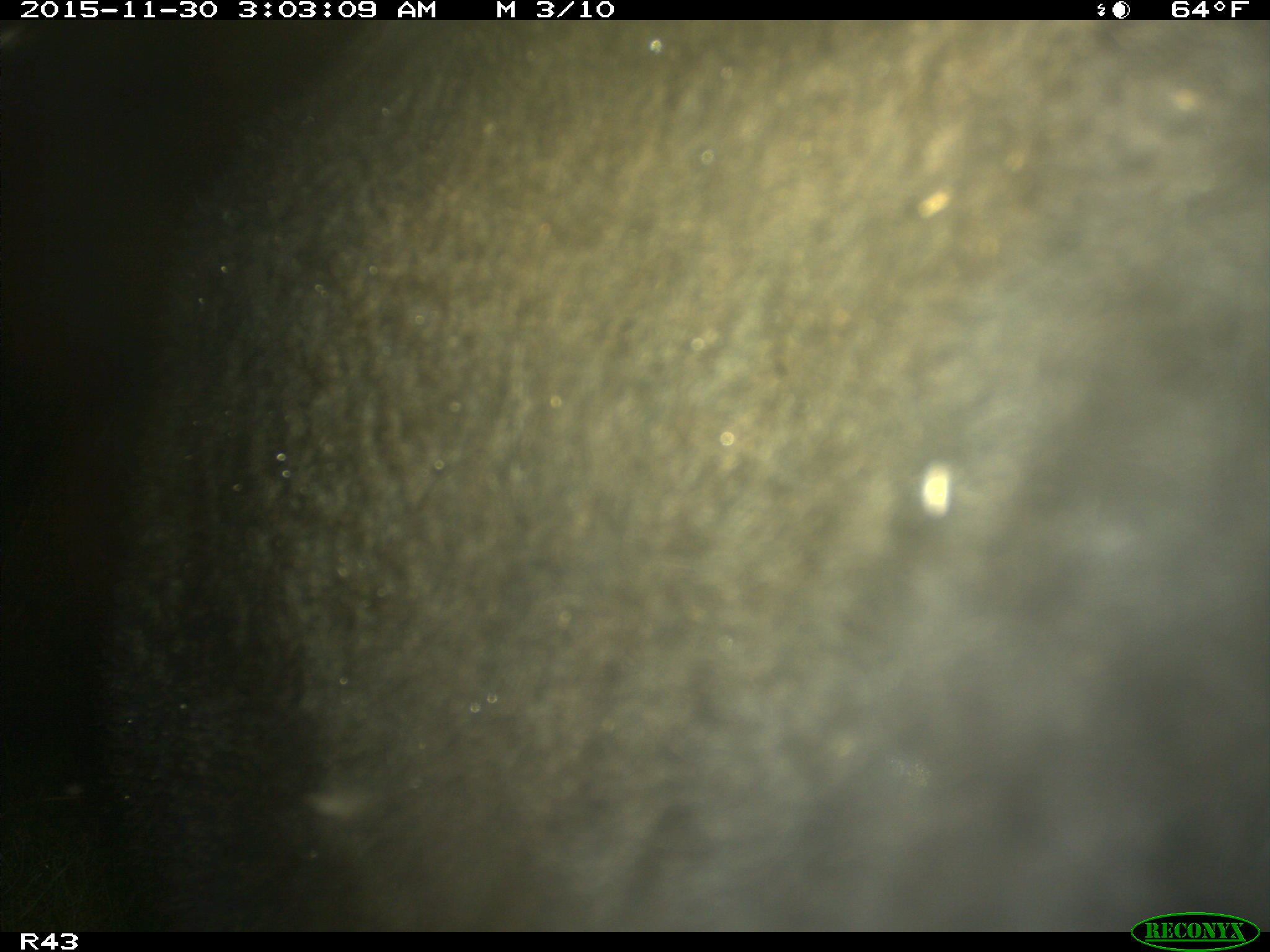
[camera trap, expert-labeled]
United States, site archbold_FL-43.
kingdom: Animalia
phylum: Chordata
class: Mammalia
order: Artiodactyla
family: Bovidae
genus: Bos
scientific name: Bos taurus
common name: domestic cow